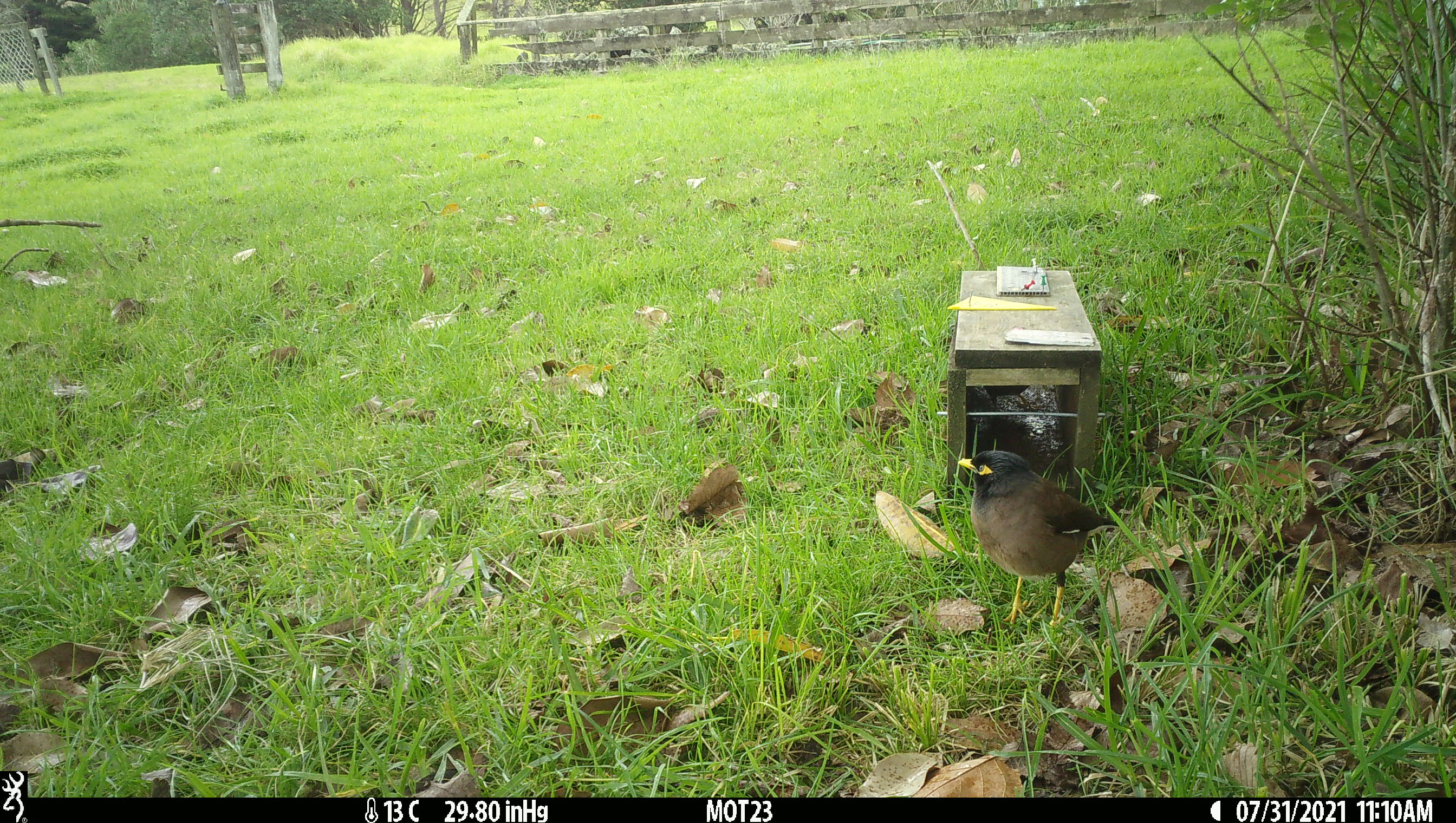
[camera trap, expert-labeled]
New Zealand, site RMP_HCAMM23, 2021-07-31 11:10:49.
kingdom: Animalia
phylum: Chordata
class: Aves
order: Passeriformes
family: Sturnidae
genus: Acridotheres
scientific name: Acridotheres tristis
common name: common myna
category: myna